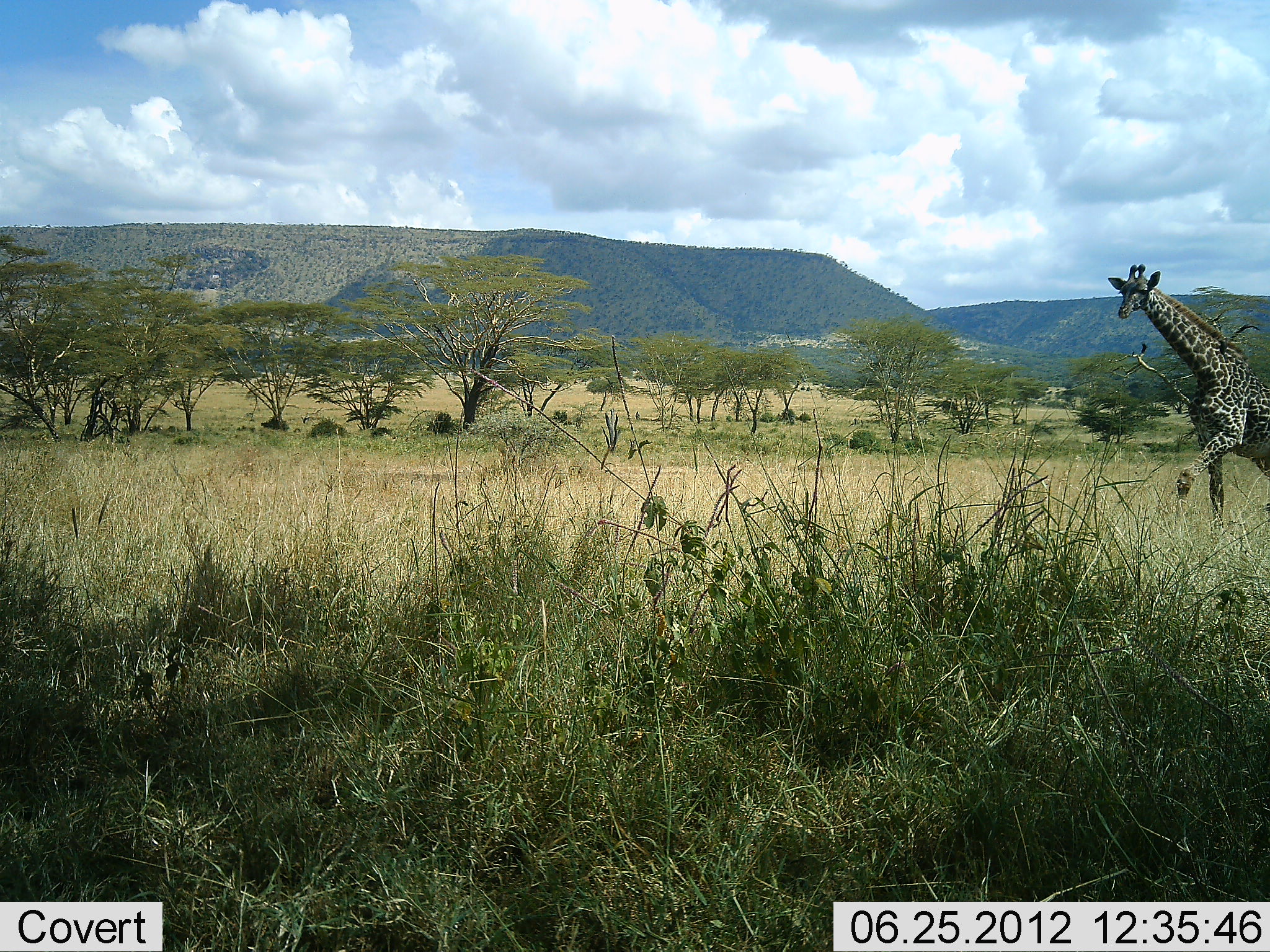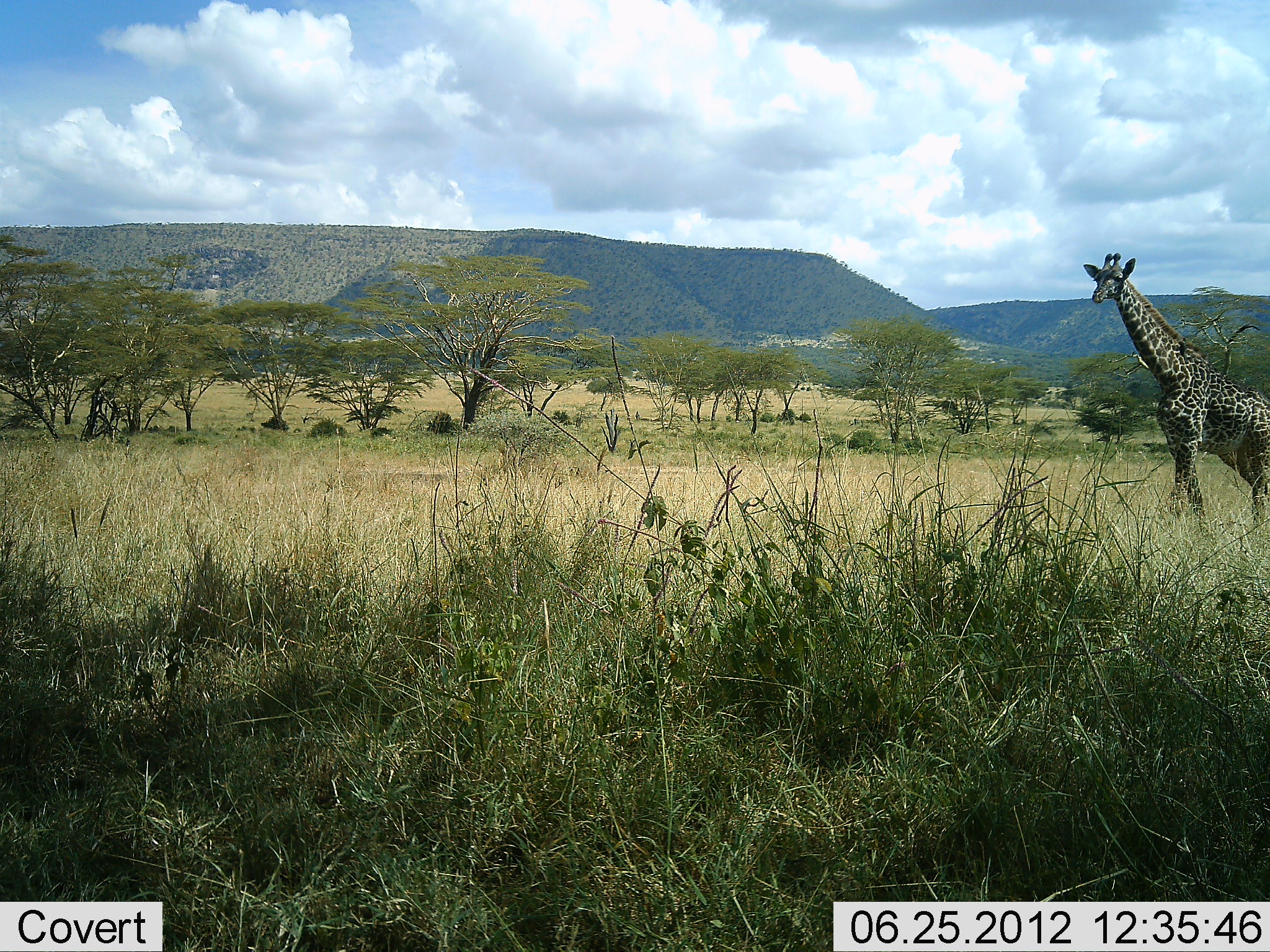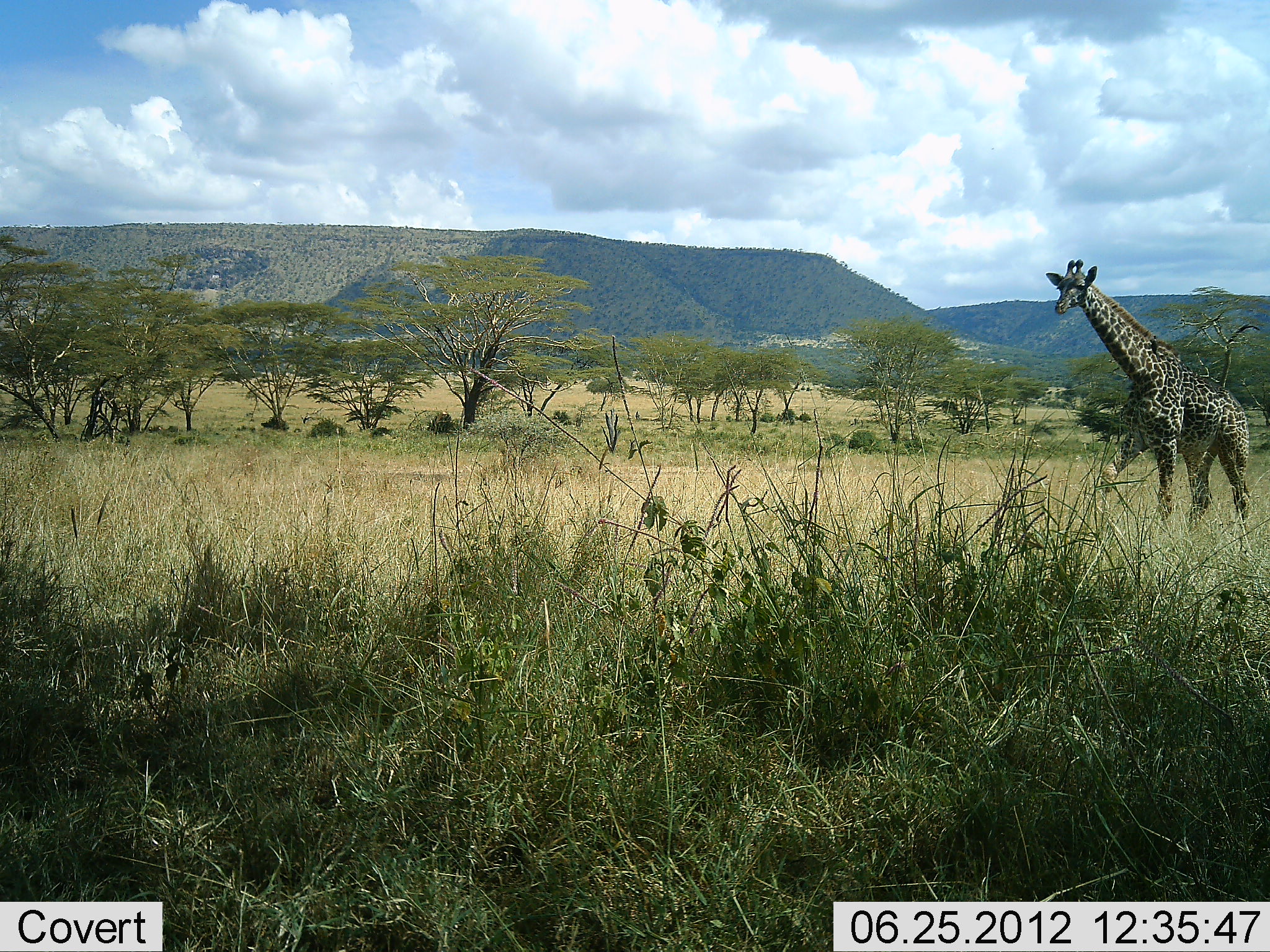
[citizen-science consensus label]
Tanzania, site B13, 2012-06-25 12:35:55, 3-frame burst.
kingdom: Animalia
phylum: Chordata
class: Mammalia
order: Artiodactyla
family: Giraffidae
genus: Giraffa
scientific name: Giraffa camelopardalis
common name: giraffe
Giraffe (Giraffa camelopardalis), count 1. Behavior (volunteer vote fractions): standing 10%, resting 0%, moving 100%, interacting 0%. Young present (vote fraction): 0%. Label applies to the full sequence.